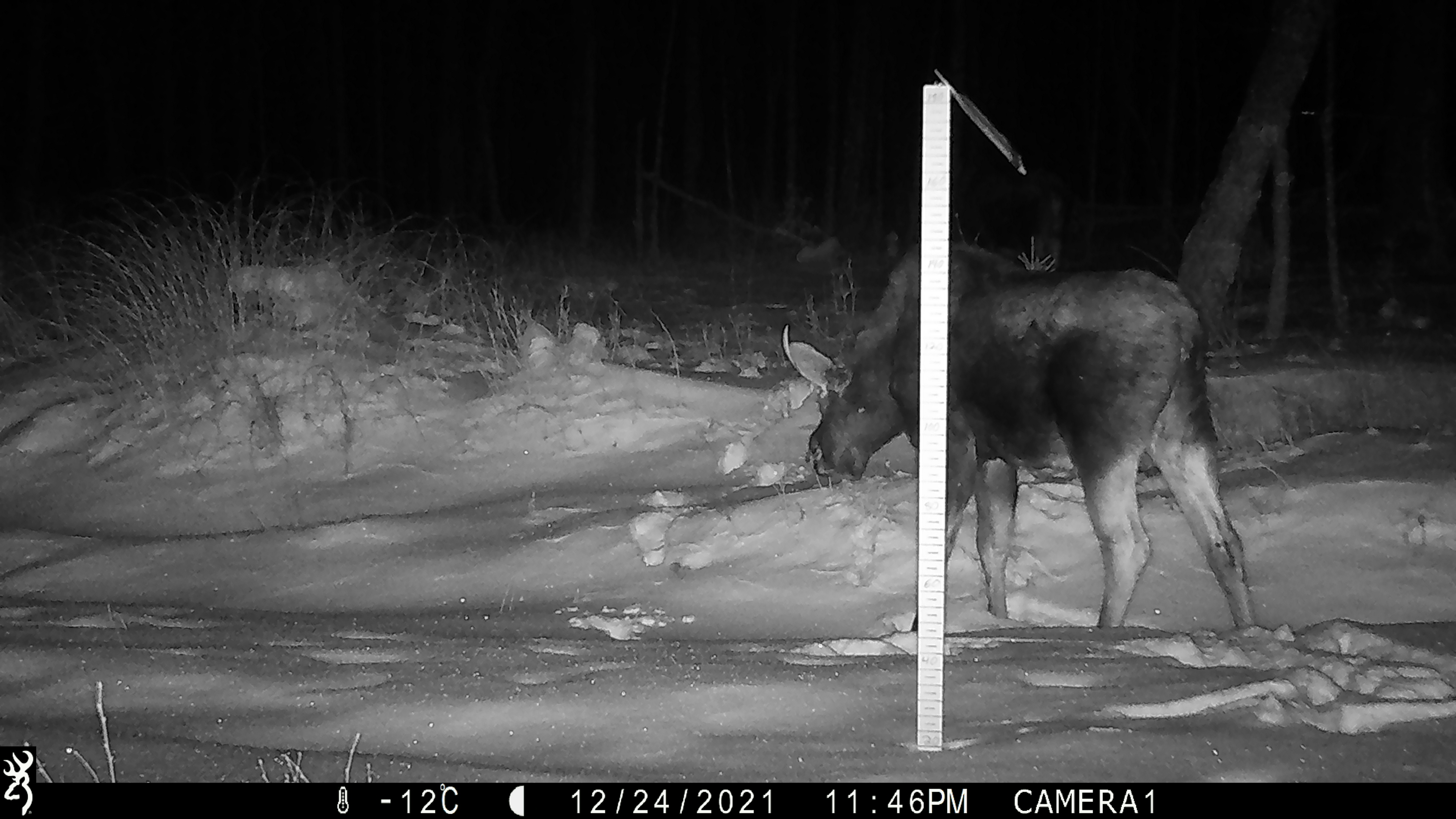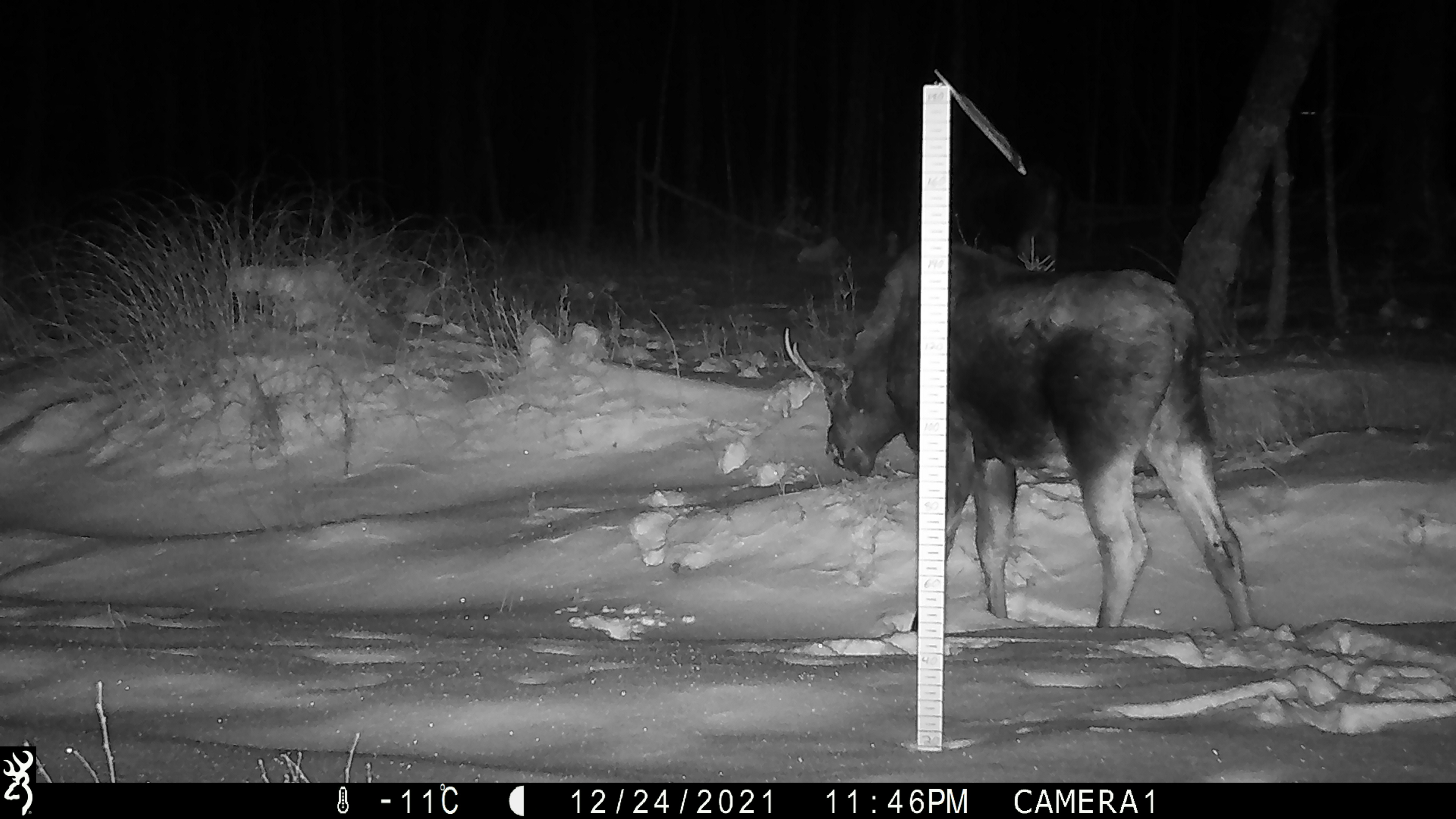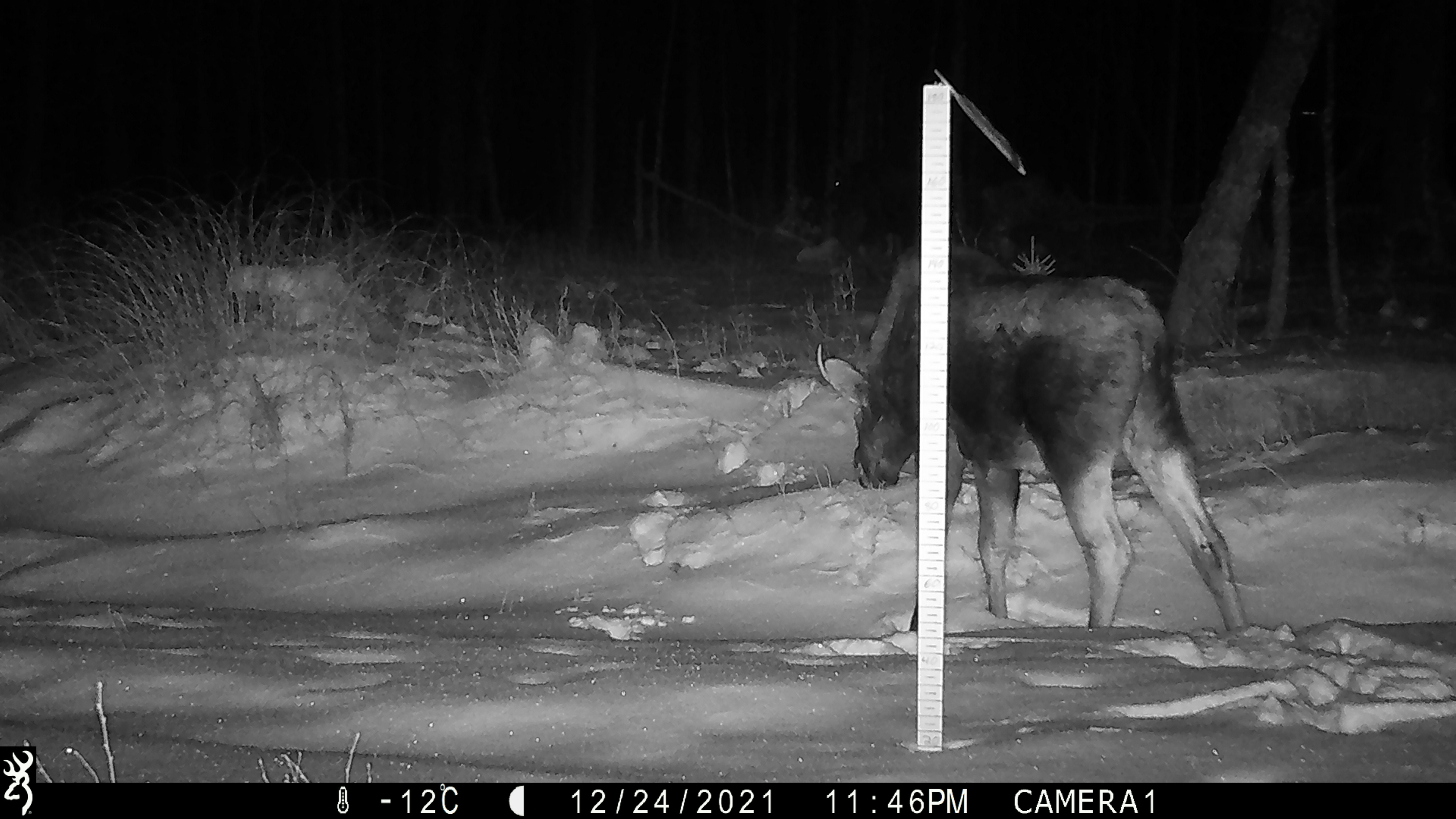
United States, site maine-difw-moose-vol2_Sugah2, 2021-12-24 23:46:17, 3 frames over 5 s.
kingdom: Animalia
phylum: Chordata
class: Mammalia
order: Artiodactyla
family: Cervidae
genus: Alces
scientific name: Alces alces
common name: moose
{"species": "moose (Alces alces)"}